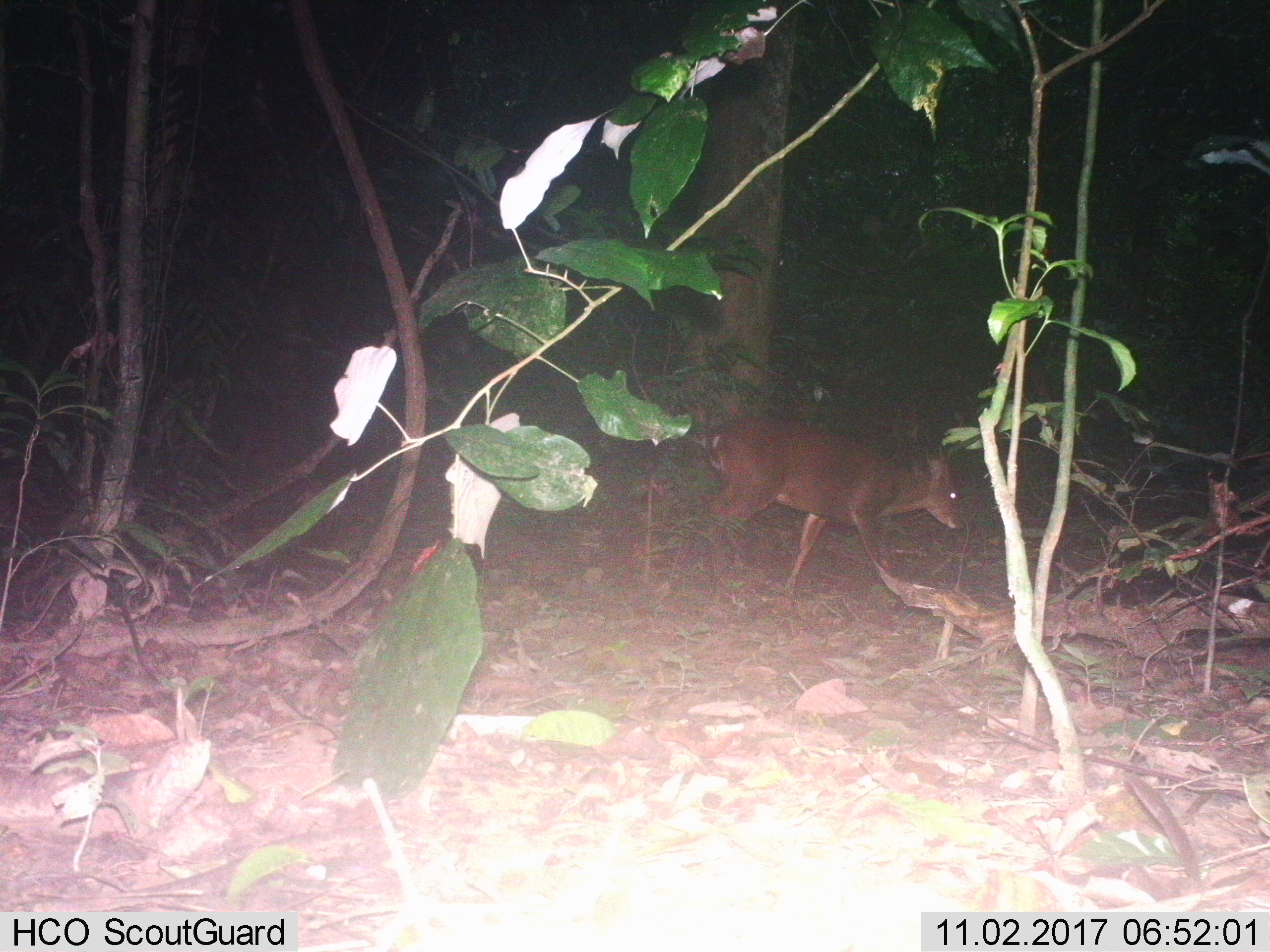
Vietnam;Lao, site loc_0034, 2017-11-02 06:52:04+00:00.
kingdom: Animalia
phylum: Chordata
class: Mammalia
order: Artiodactyla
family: Cervidae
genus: Muntiacus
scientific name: Muntiacus vuquangensis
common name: large-antlered muntjac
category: large antlered muntjac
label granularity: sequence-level